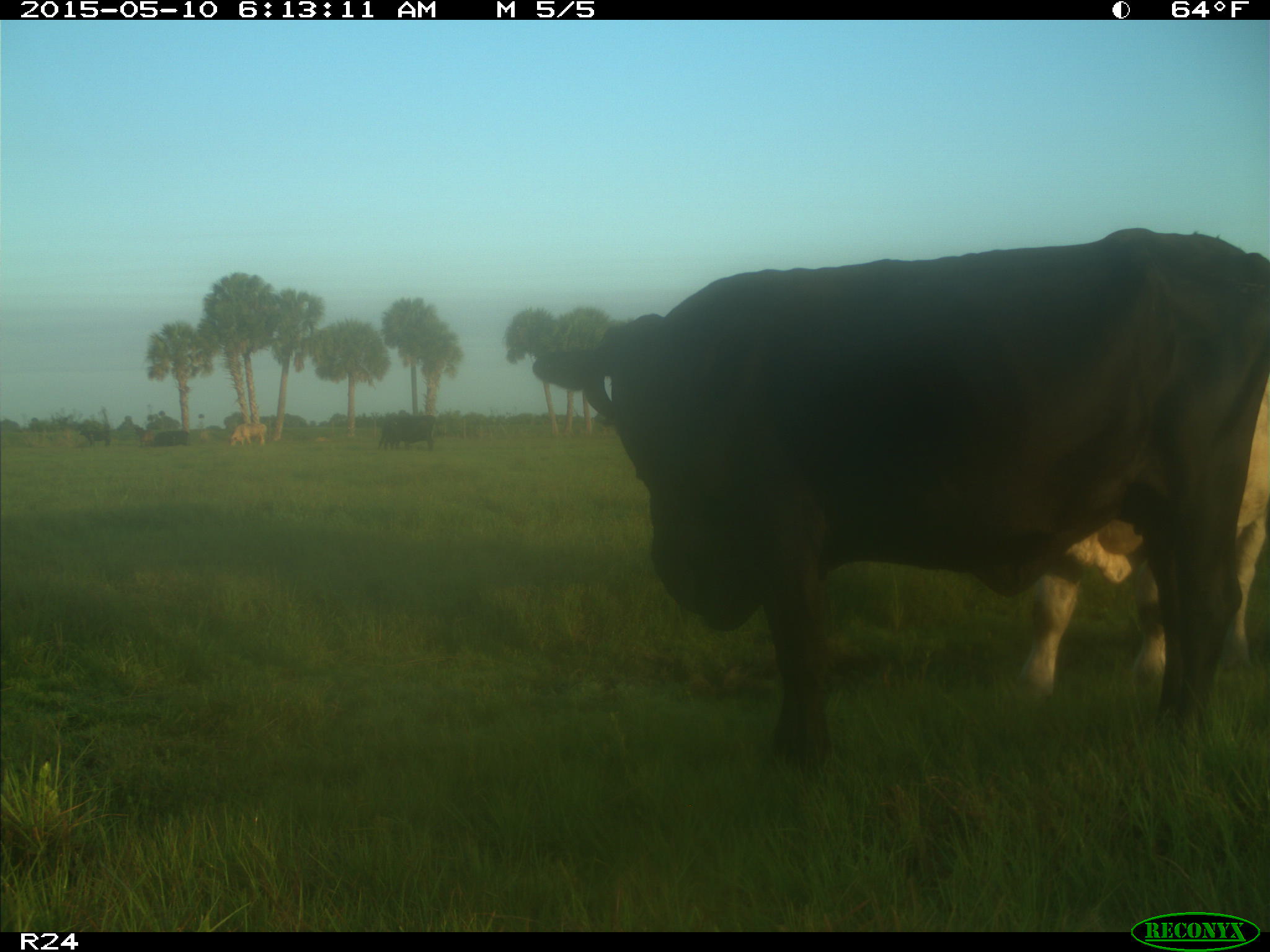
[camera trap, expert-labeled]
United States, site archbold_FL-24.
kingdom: Animalia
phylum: Chordata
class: Mammalia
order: Artiodactyla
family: Bovidae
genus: Bos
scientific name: Bos taurus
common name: domestic cow